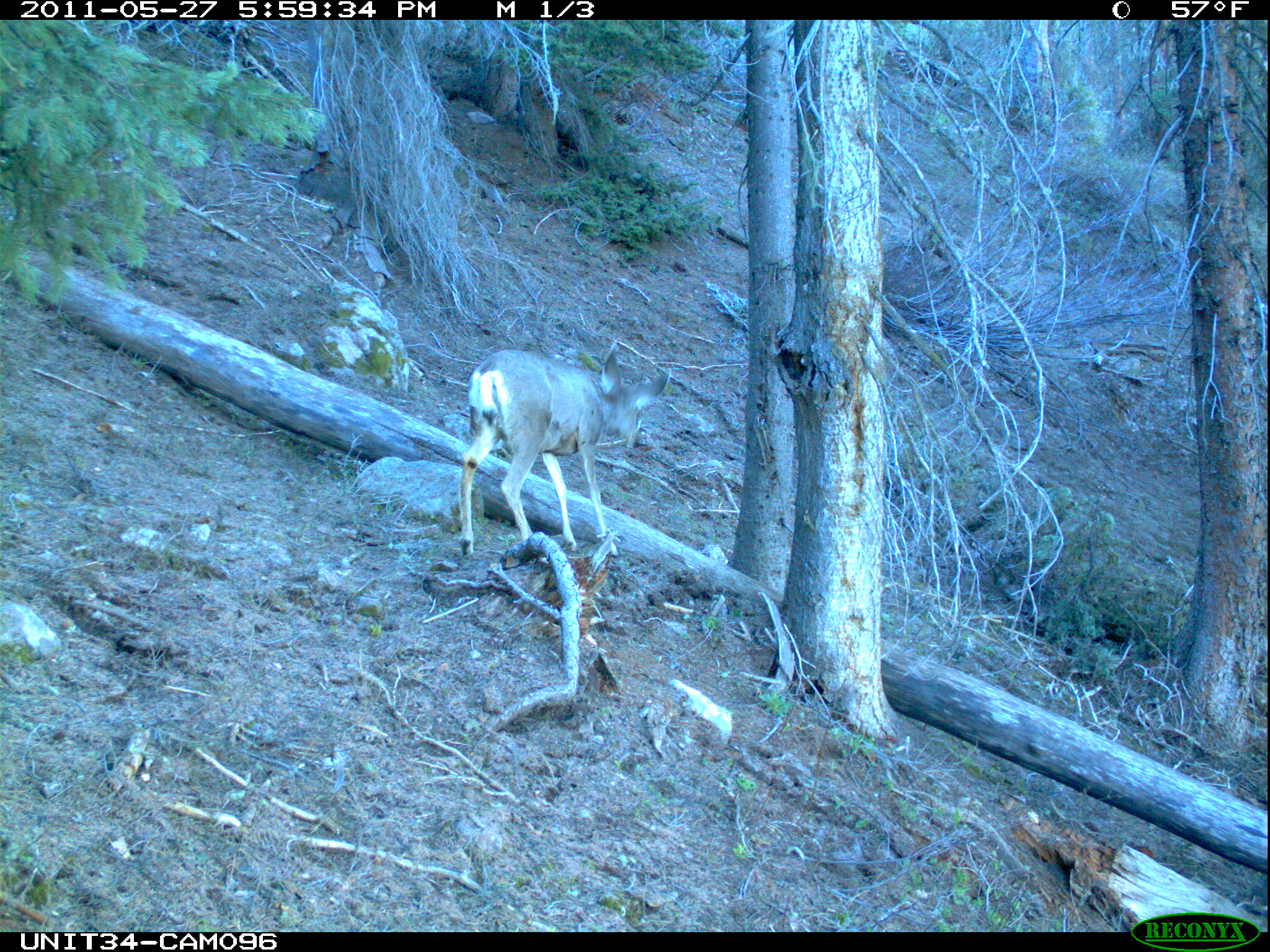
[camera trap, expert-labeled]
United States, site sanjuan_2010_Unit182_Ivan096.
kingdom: Animalia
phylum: Chordata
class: Mammalia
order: Artiodactyla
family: Cervidae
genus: Odocoileus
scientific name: Odocoileus hemionus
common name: mule deer